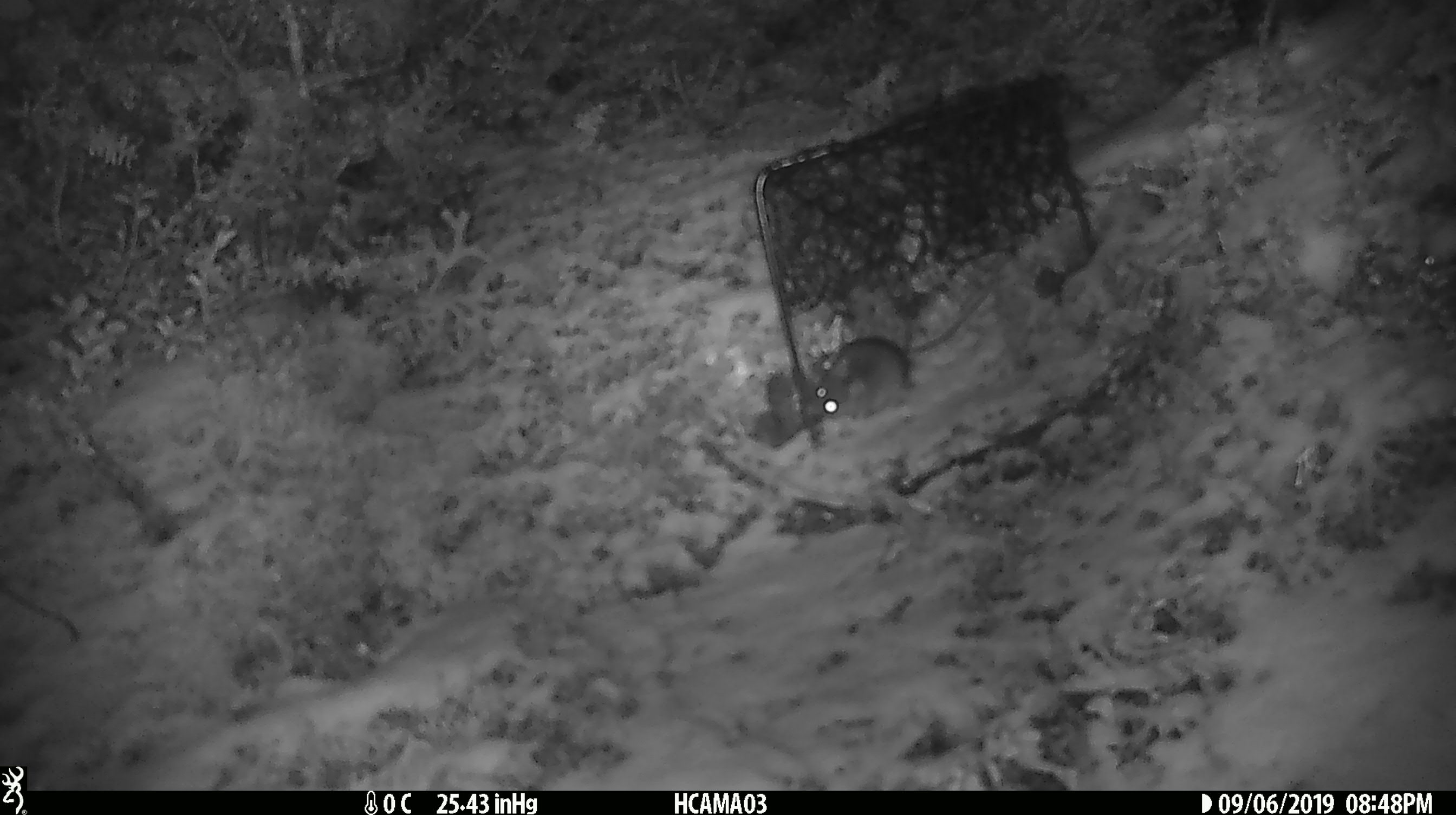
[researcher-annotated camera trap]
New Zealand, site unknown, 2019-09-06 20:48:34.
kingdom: Animalia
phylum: Chordata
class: Mammalia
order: Rodentia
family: Muridae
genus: Mus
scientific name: Mus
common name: mouse